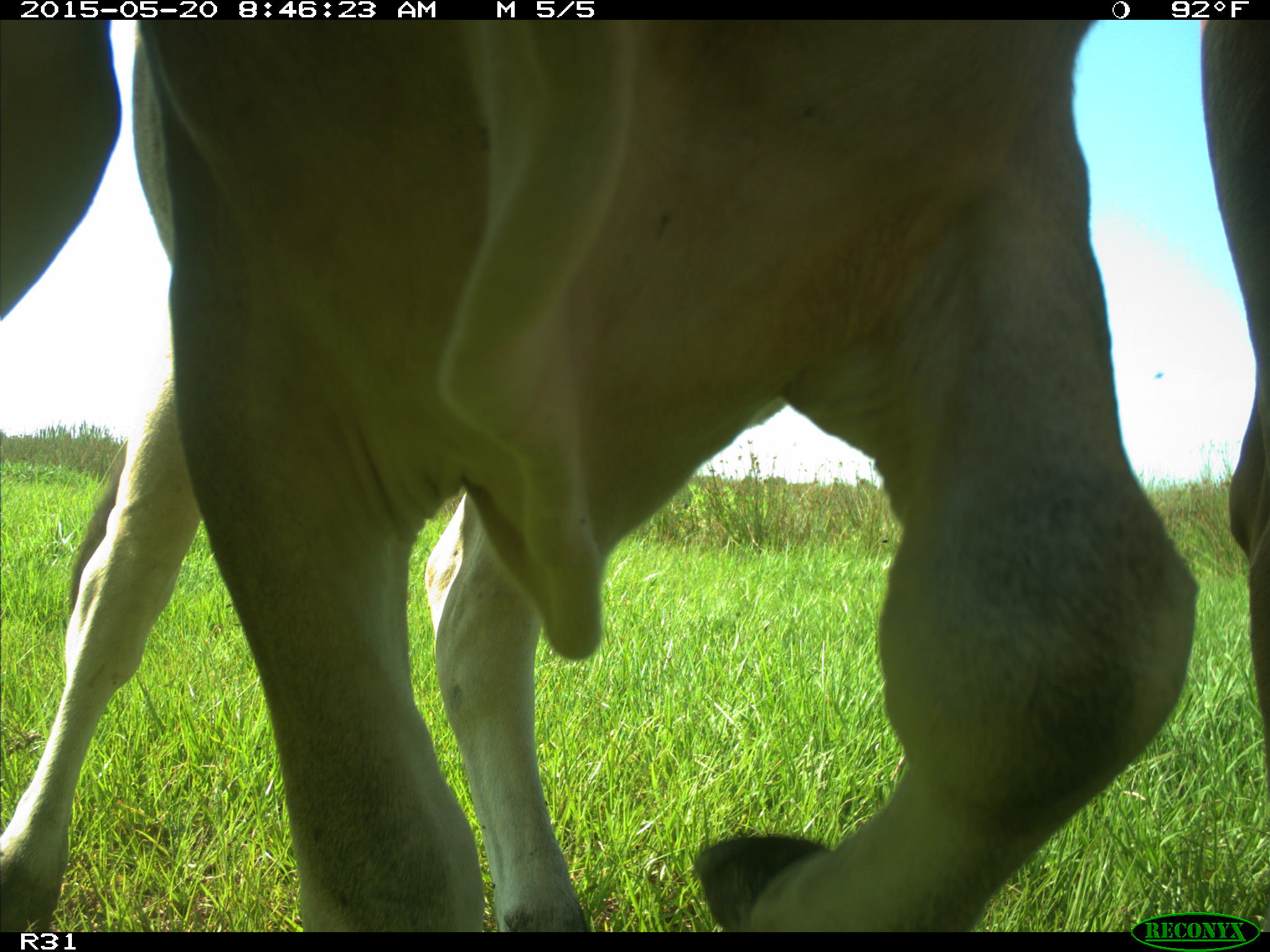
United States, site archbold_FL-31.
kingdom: Animalia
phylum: Chordata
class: Mammalia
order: Artiodactyla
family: Bovidae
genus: Bos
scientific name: Bos taurus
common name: domestic cow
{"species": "Bos taurus (domestic cow)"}